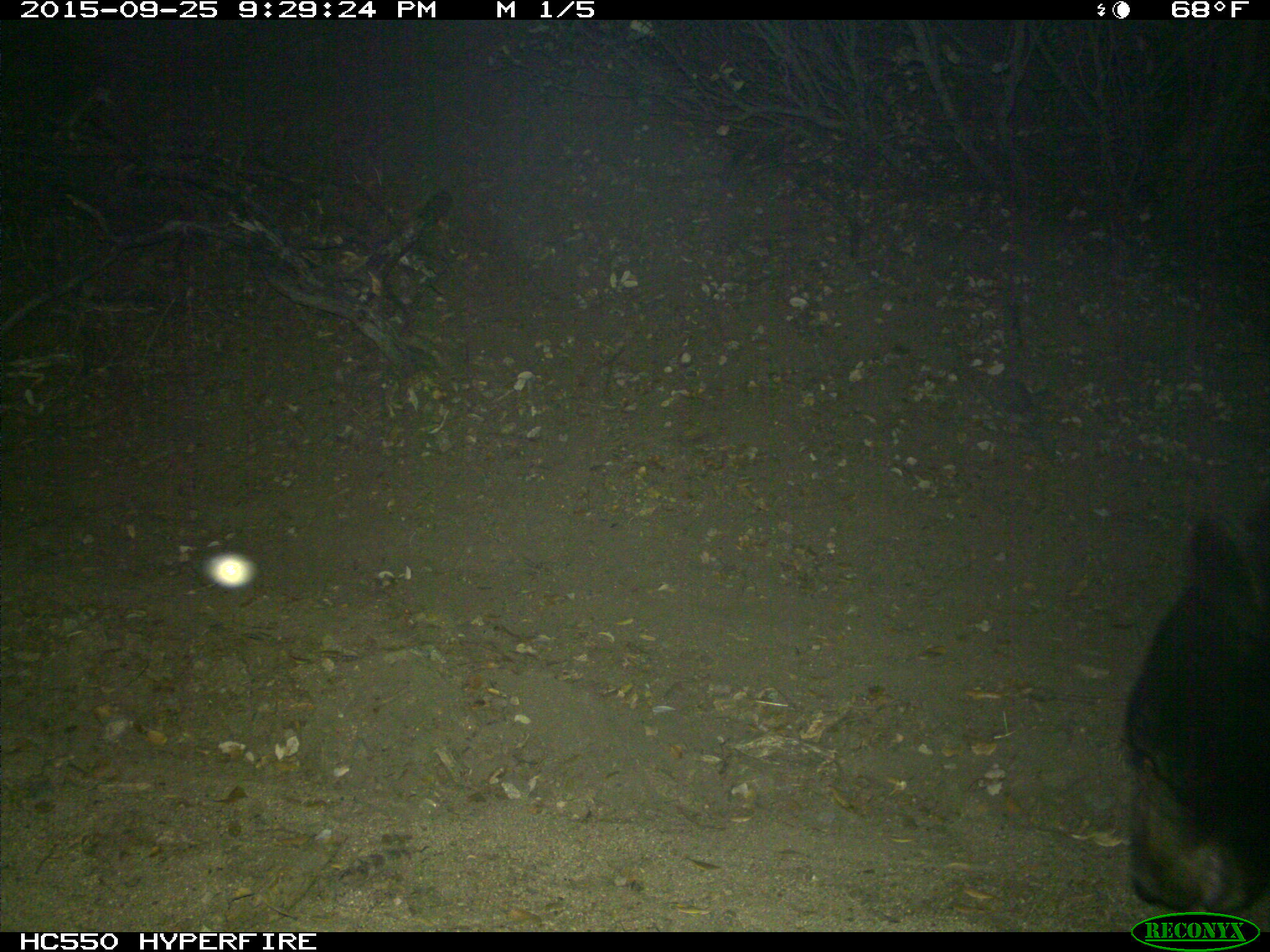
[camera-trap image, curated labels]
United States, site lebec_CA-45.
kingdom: Animalia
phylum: Chordata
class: Mammalia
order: Carnivora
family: Ursidae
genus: Ursus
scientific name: Ursus americanus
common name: american black bear